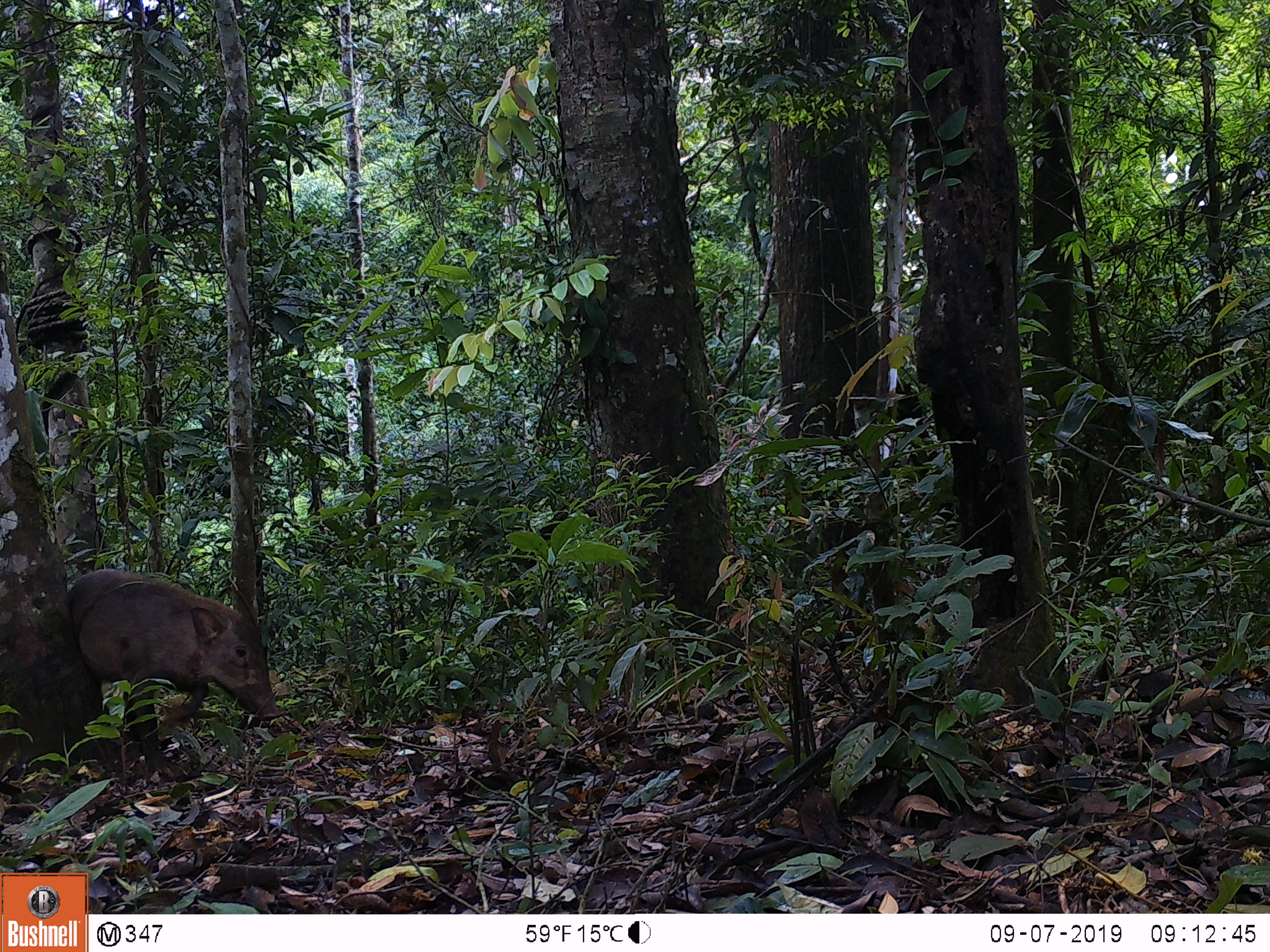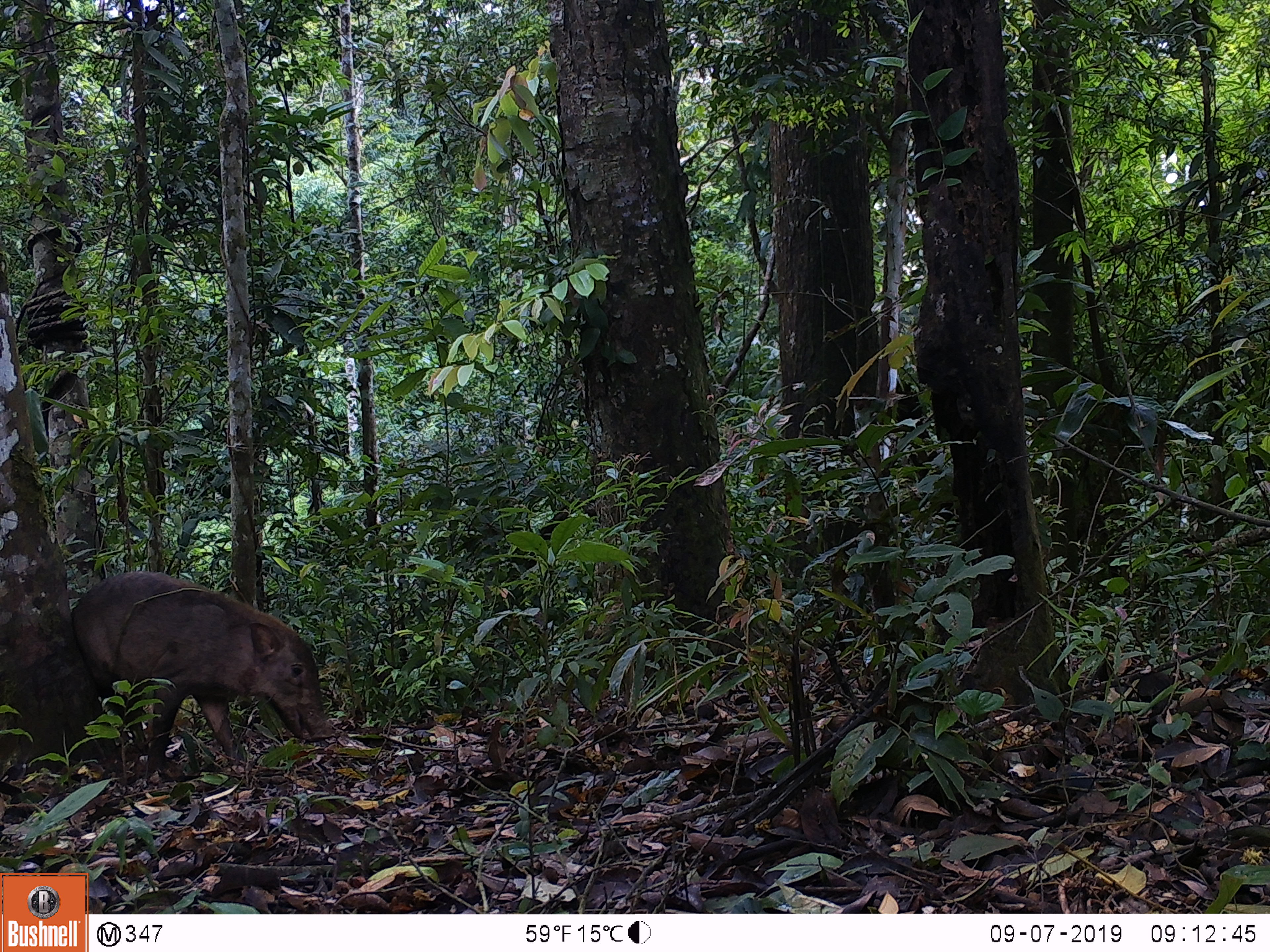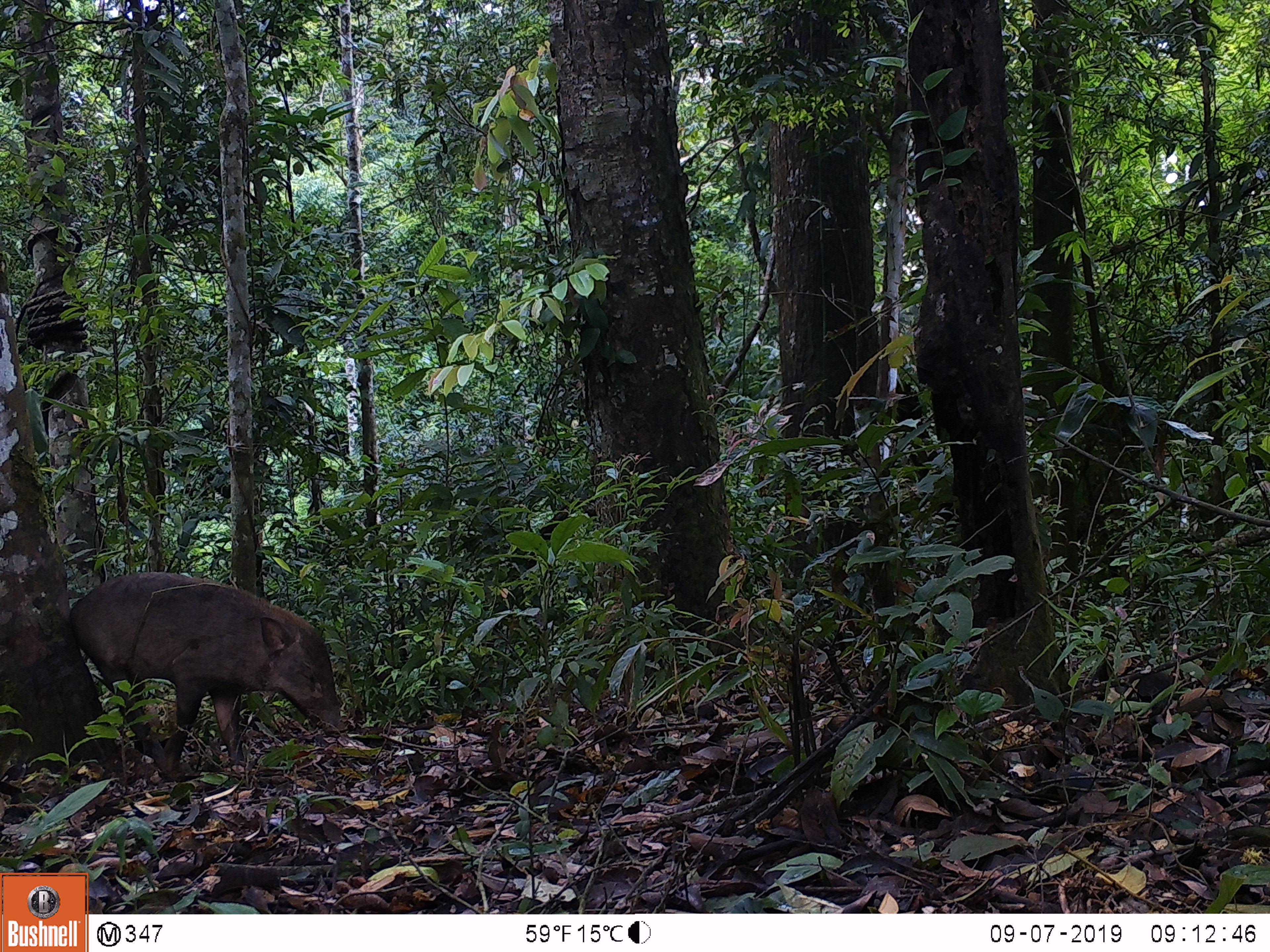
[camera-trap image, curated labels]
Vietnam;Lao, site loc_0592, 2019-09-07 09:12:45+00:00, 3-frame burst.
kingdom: Animalia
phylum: Chordata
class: Mammalia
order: Artiodactyla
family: Suidae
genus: Sus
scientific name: Sus scrofa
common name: eurasian wild pig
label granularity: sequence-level